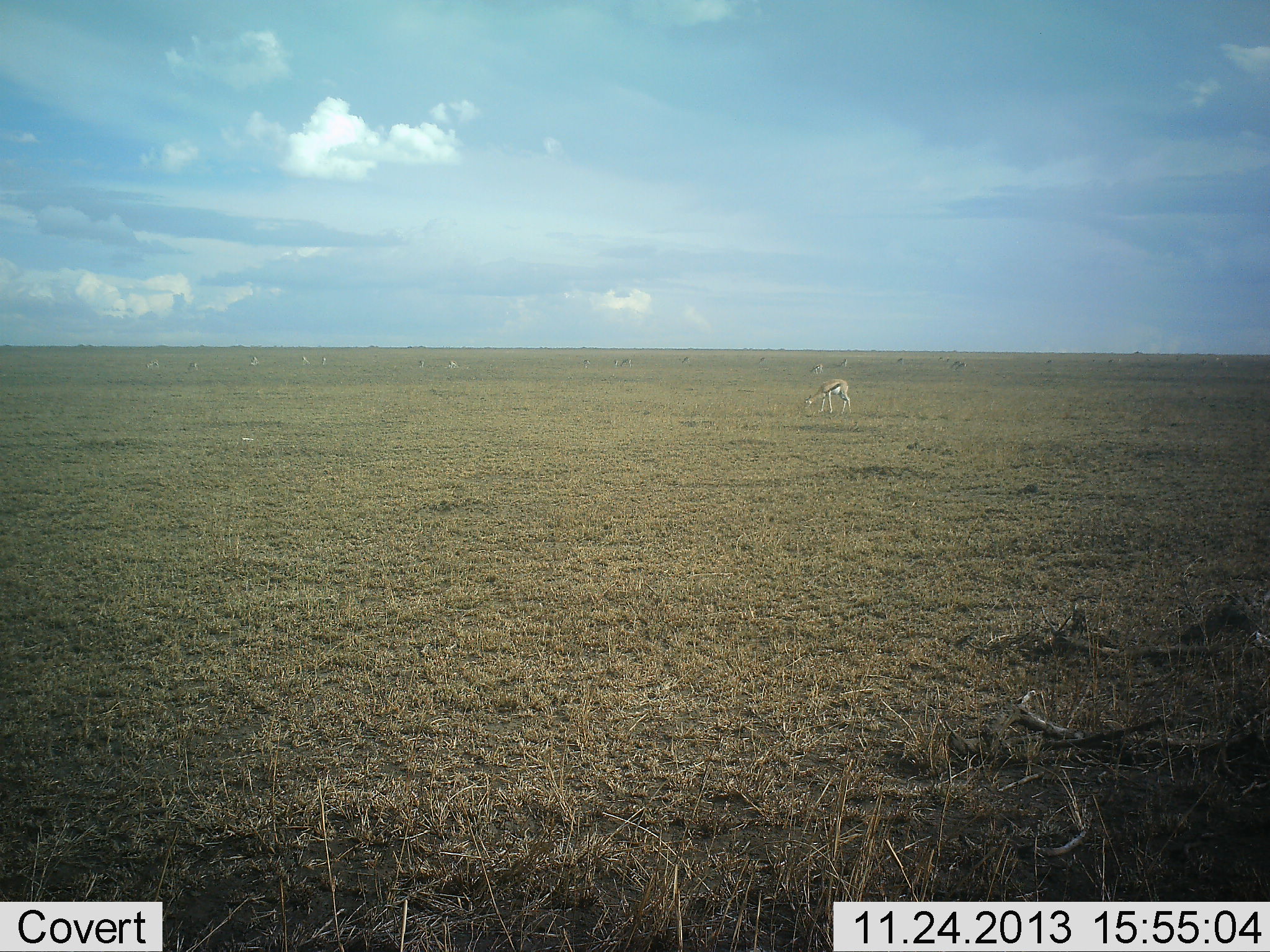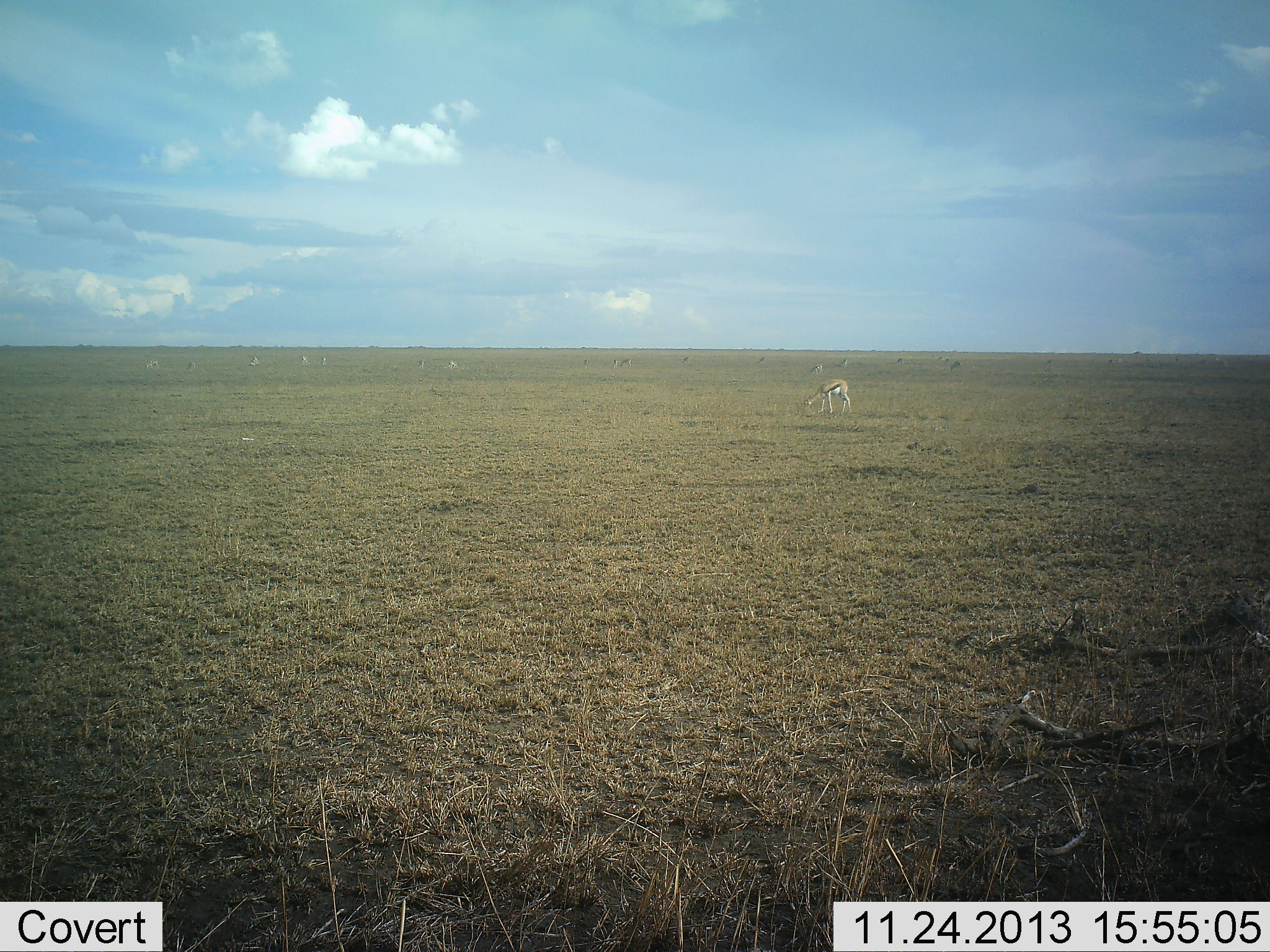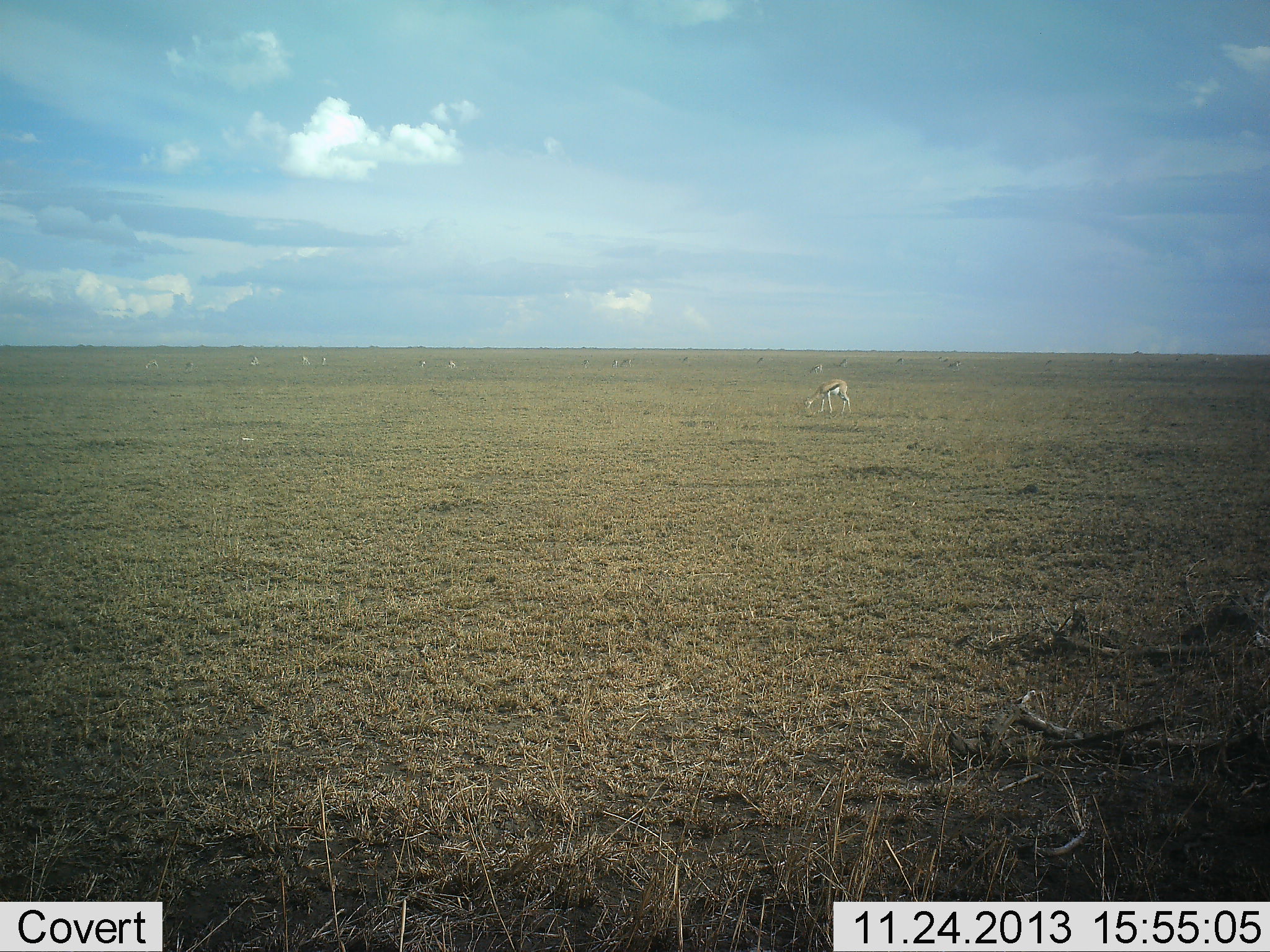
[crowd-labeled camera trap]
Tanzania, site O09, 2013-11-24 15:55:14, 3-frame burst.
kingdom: Animalia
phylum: Chordata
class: Mammalia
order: Artiodactyla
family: Bovidae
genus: Eudorcas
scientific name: Eudorcas thomsonii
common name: thomson's gazelle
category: gazellethomsons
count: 1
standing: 50%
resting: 0%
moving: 0%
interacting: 0%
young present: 0%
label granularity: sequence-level